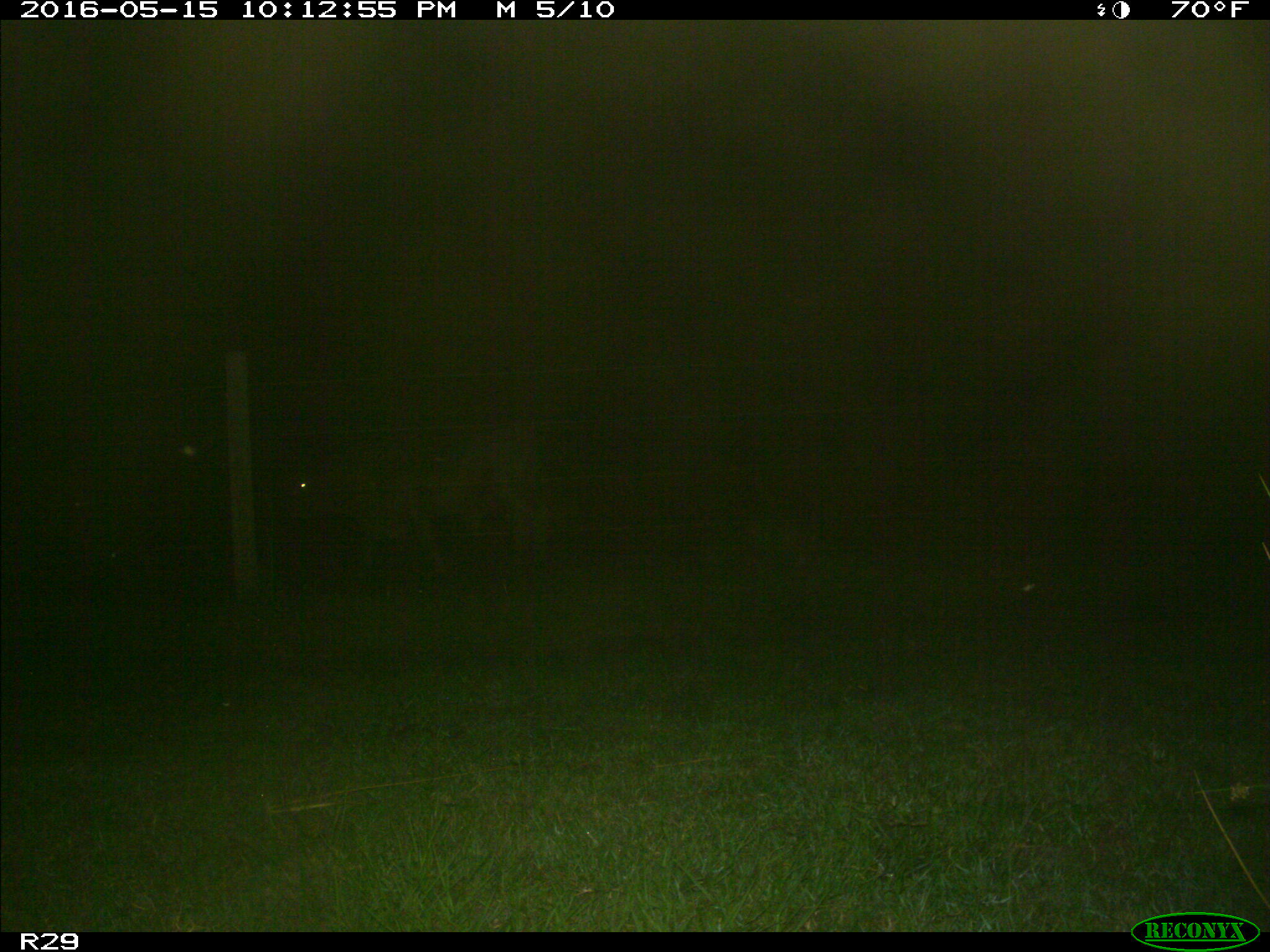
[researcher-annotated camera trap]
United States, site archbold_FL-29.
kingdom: Animalia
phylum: Chordata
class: Mammalia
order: Artiodactyla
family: Bovidae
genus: Bos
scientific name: Bos taurus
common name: domestic cow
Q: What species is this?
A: Bos taurus (domestic cow).